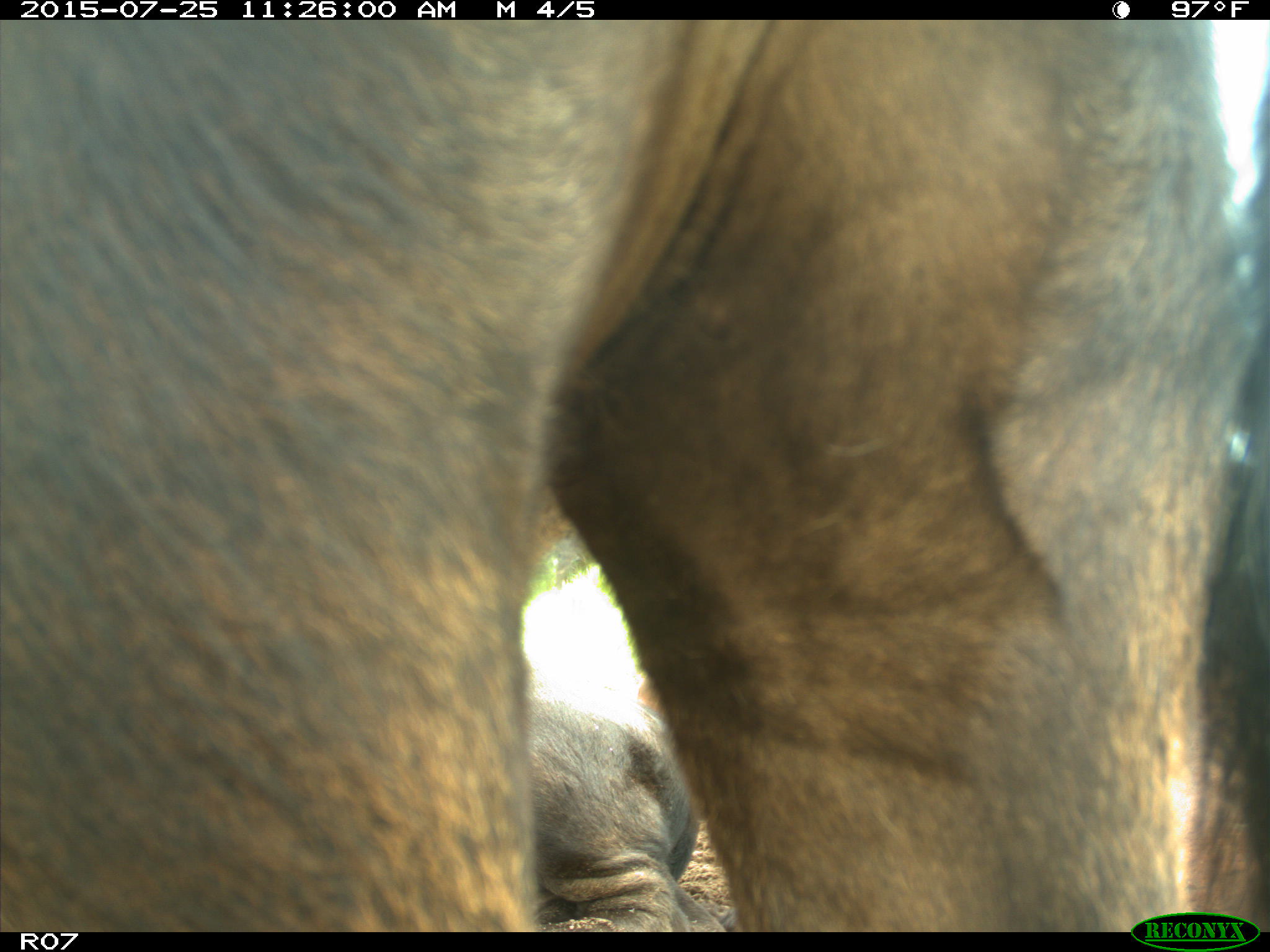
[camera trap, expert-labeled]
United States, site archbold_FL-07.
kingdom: Animalia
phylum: Chordata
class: Mammalia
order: Artiodactyla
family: Bovidae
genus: Bos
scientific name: Bos taurus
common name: domestic cow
Bos taurus (domestic cow).